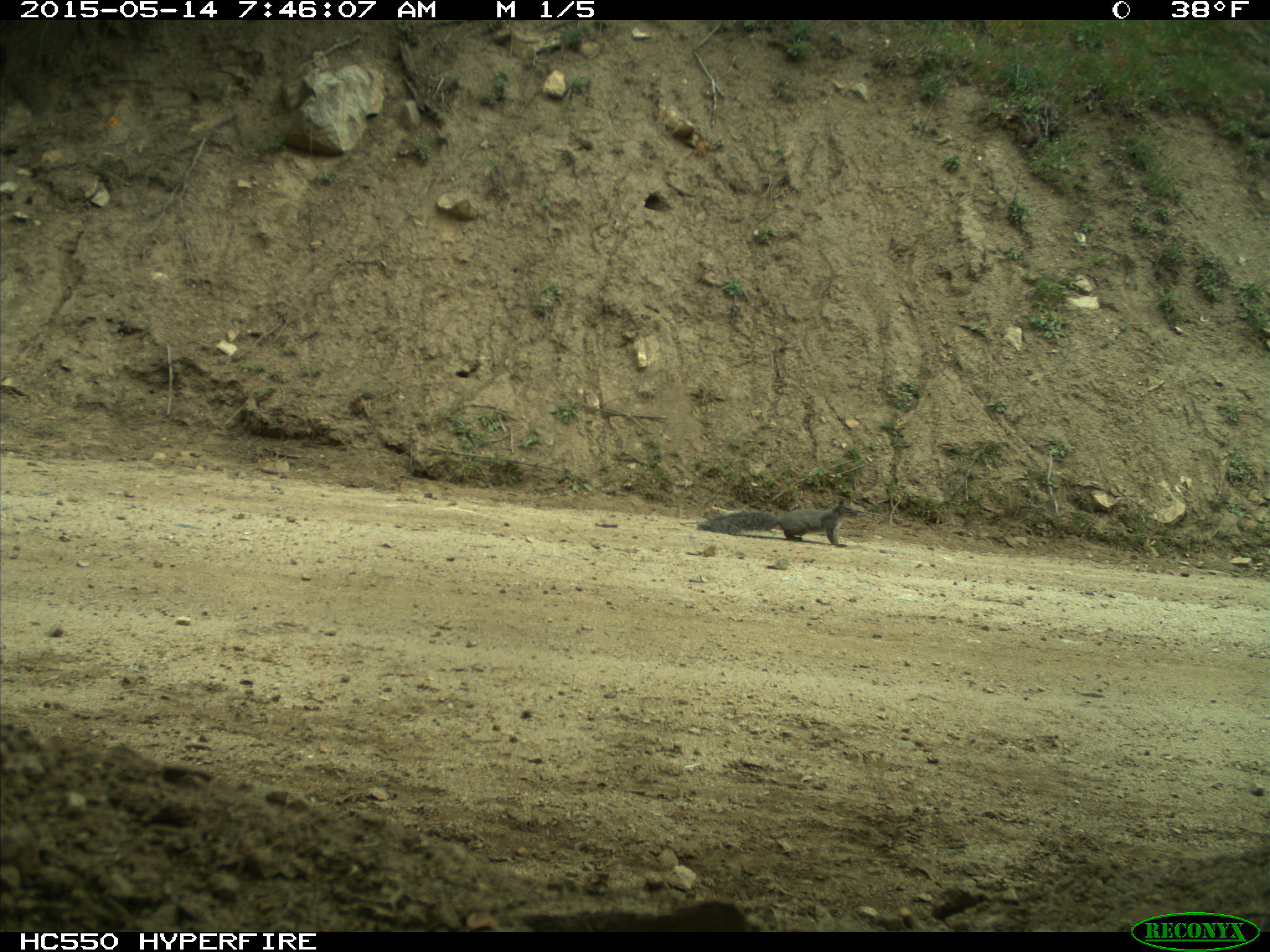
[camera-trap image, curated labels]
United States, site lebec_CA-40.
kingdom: Animalia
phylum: Chordata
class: Mammalia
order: Rodentia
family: Sciuridae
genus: Sciurus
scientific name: Sciurus carolinensis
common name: eastern gray squirrel